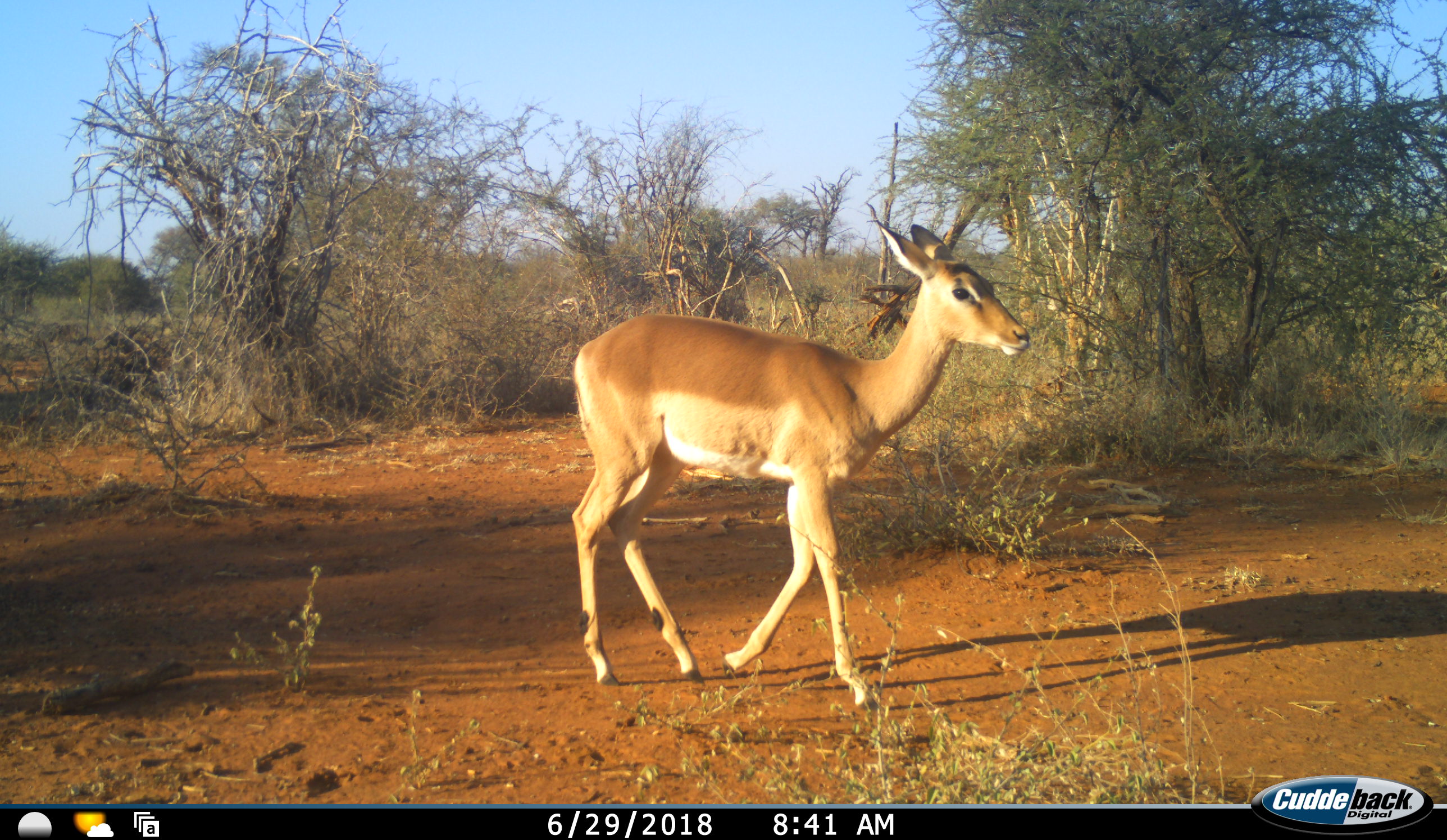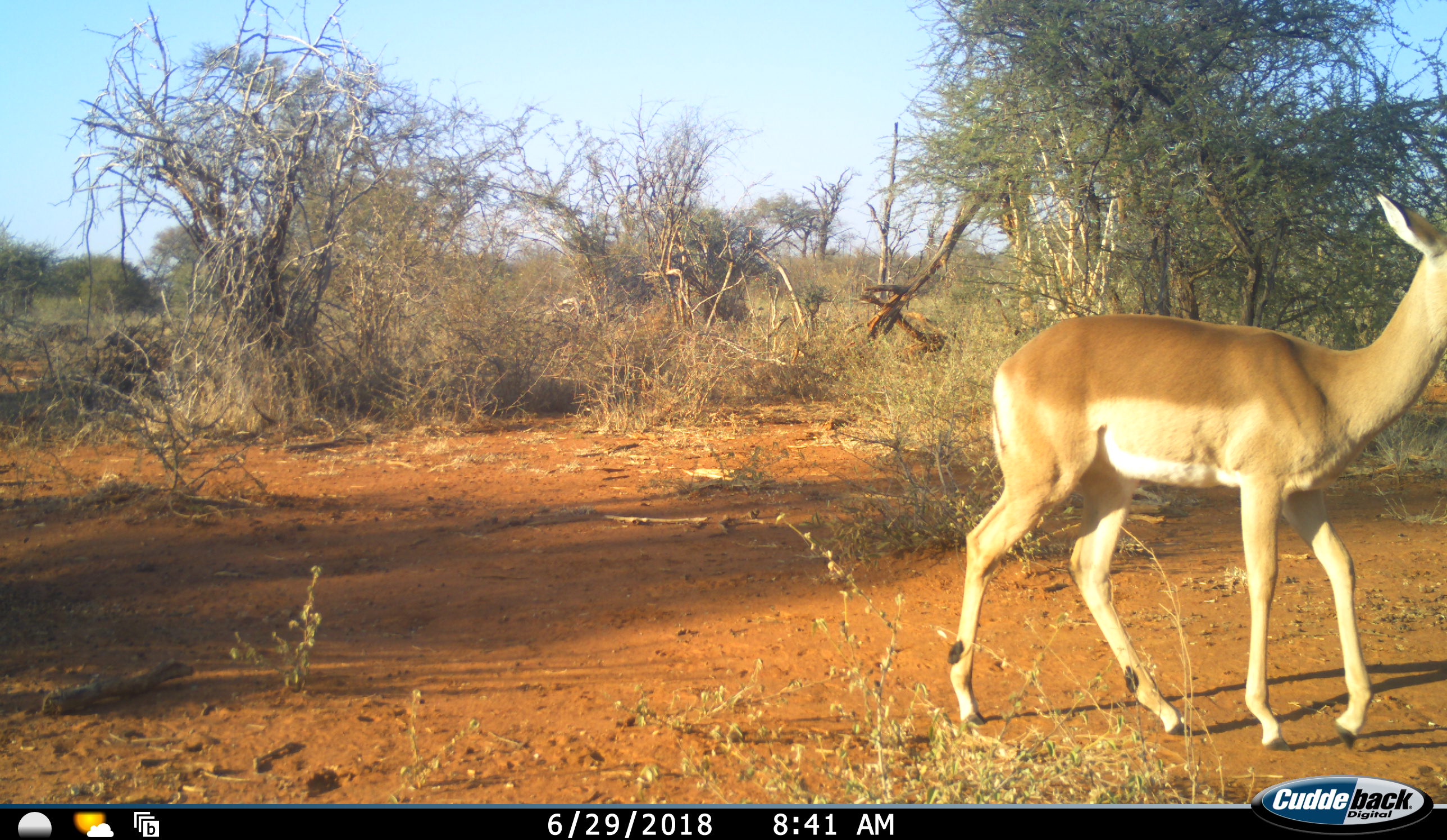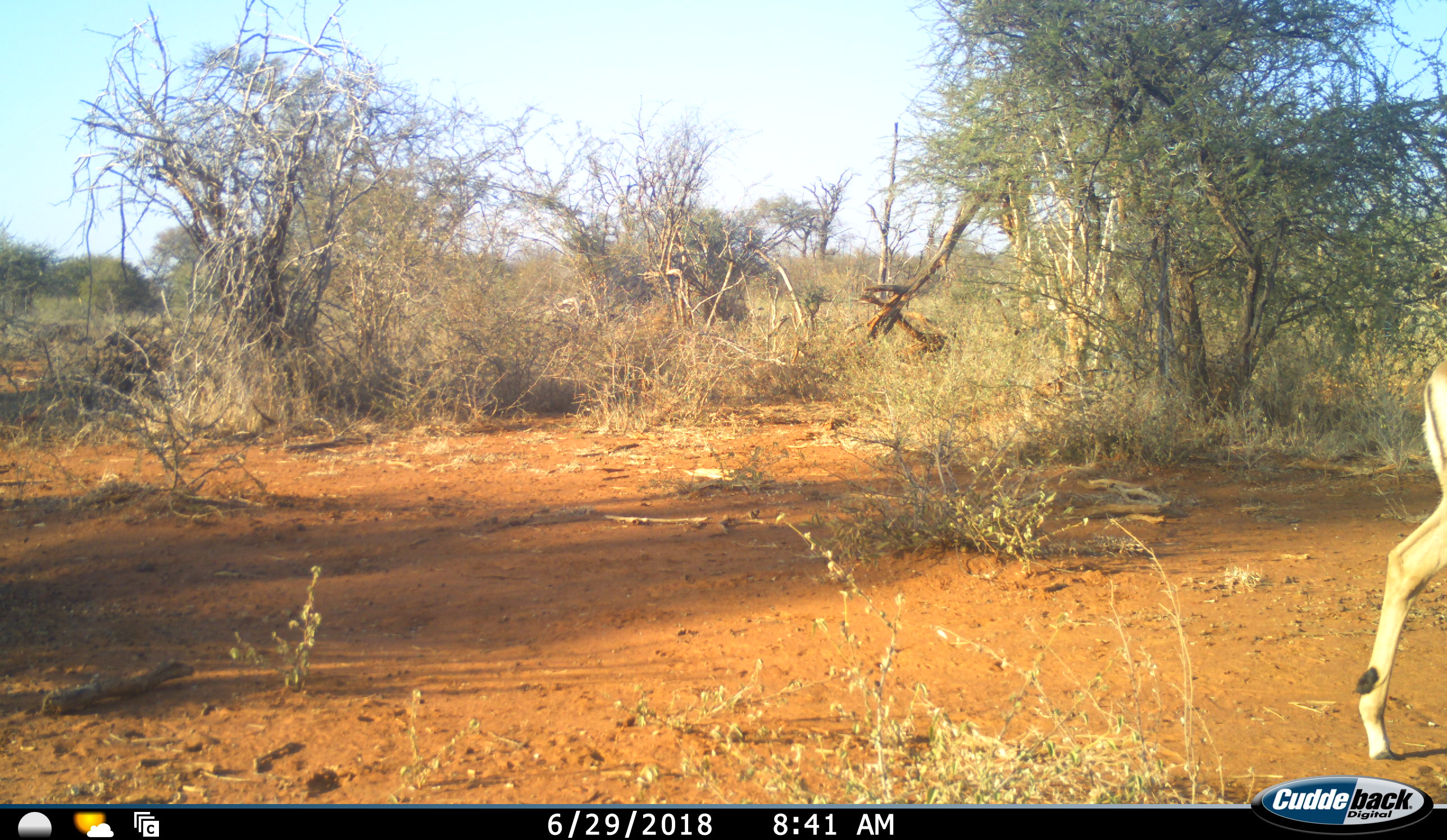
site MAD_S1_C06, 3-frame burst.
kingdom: Animalia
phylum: Chordata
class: Mammalia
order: Artiodactyla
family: Bovidae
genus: Aepyceros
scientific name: Aepyceros melampus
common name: impala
Impala (Aepyceros melampus), count 1. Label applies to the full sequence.